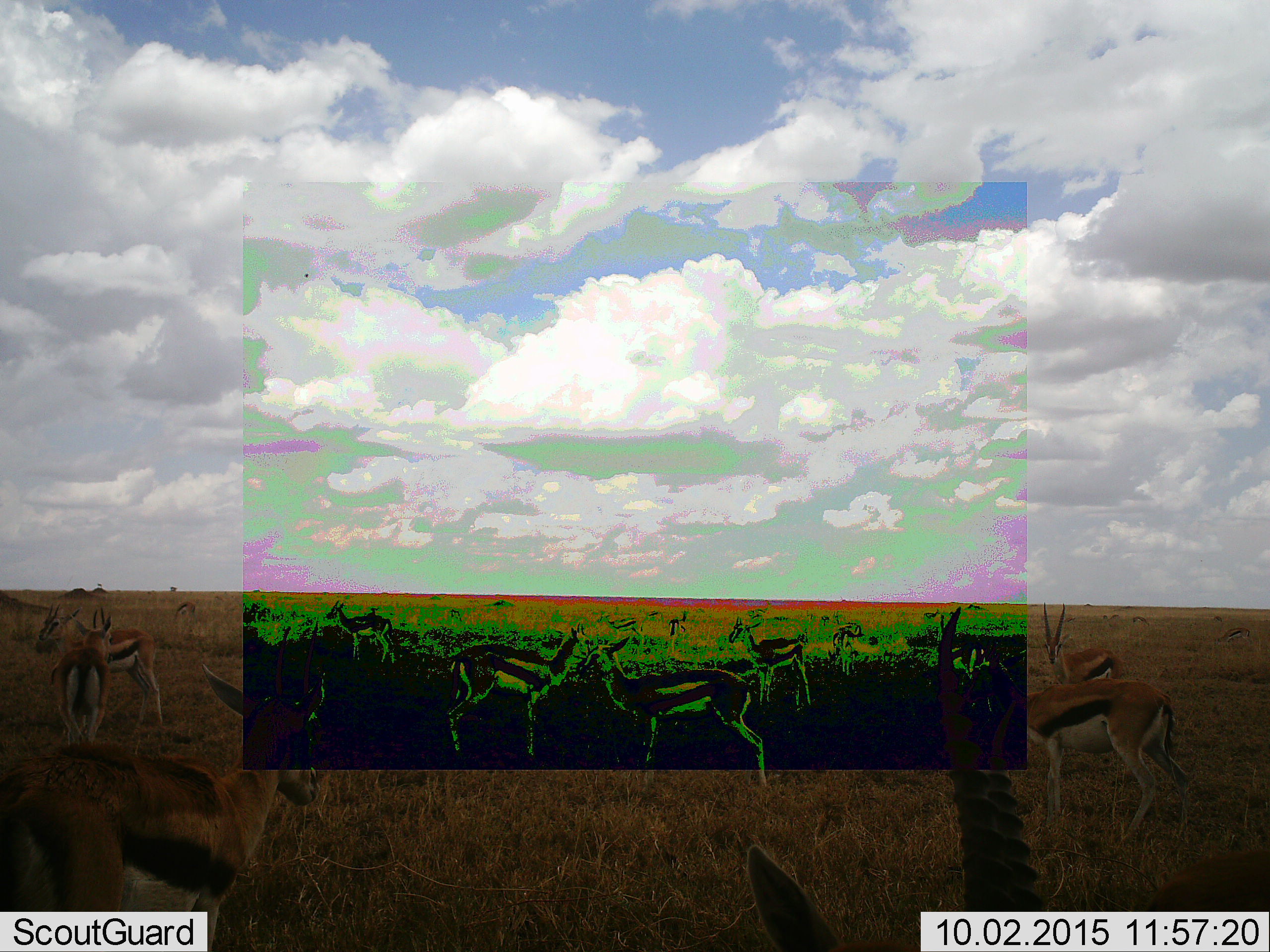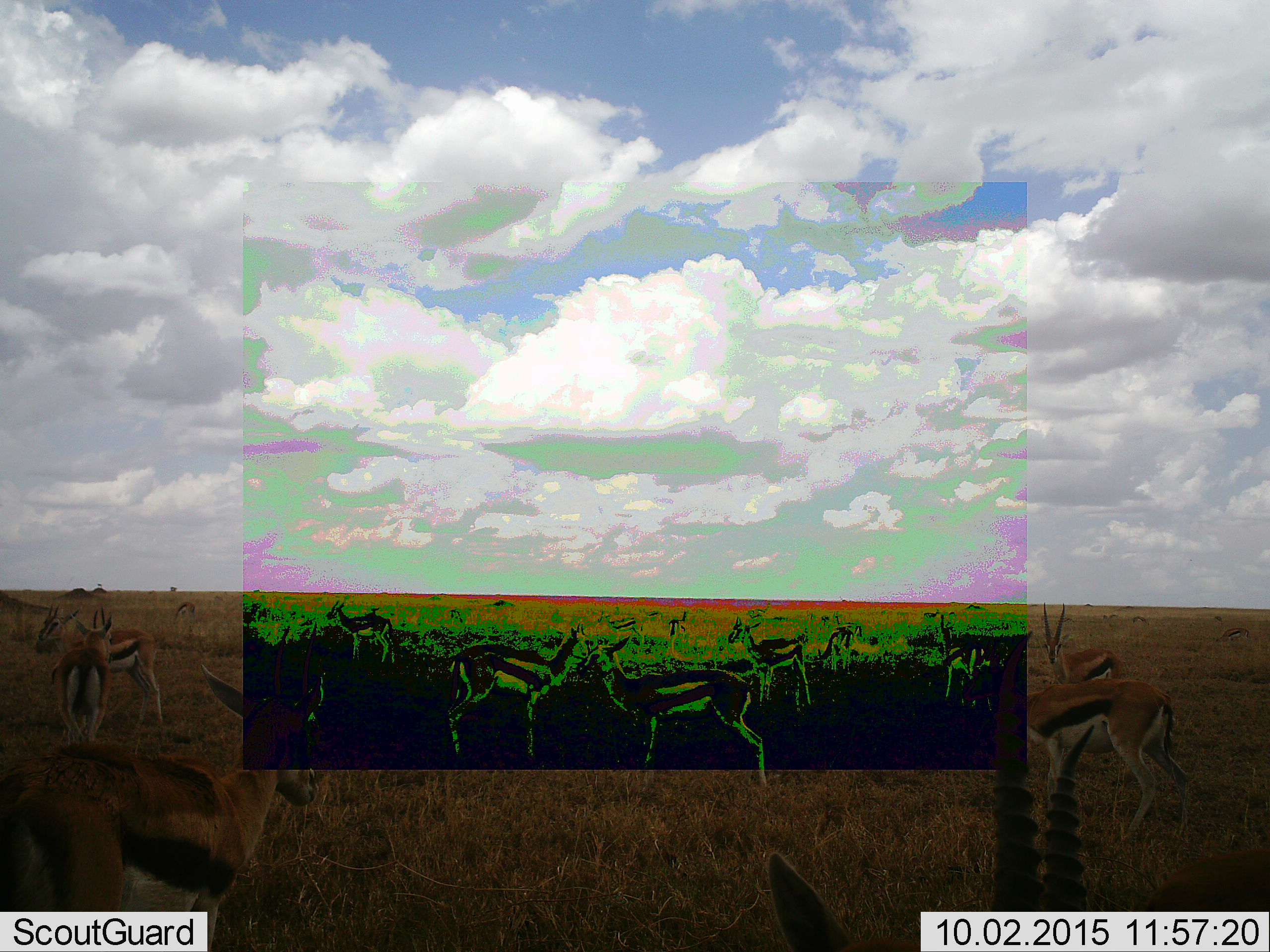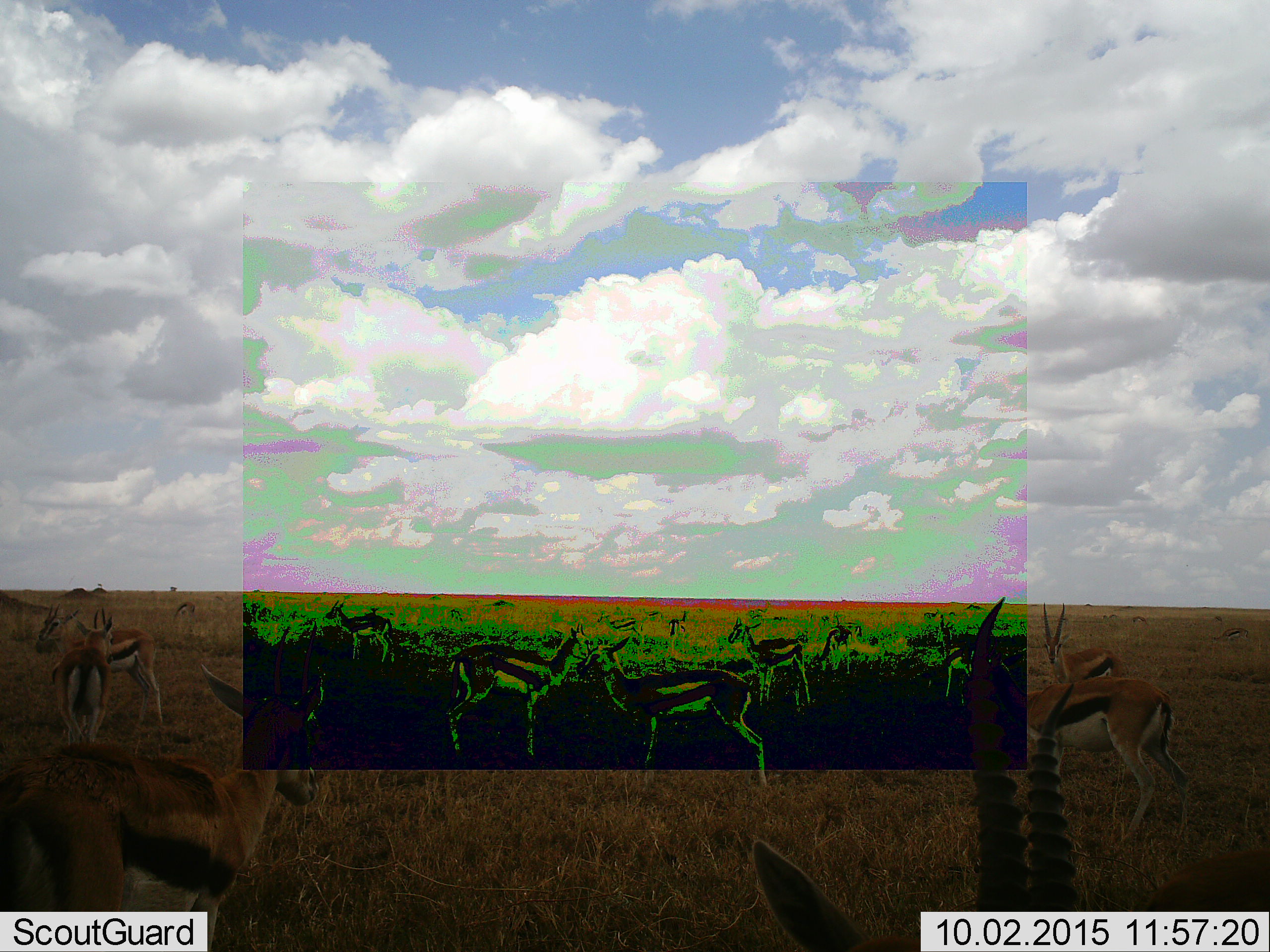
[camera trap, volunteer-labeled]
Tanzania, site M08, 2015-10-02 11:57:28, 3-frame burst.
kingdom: Animalia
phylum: Chordata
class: Mammalia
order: Artiodactyla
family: Bovidae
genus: Eudorcas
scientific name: Eudorcas thomsonii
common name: thomson's gazelle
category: gazellethomsons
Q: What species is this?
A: Gazellethomsons (thomson's gazelle) (Eudorcas thomsonii).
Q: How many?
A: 11-50.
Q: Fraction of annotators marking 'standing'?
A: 100%.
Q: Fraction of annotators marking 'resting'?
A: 22%.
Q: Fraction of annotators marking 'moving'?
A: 33%.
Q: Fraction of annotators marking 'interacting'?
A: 22%.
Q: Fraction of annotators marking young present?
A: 11%.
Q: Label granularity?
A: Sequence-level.